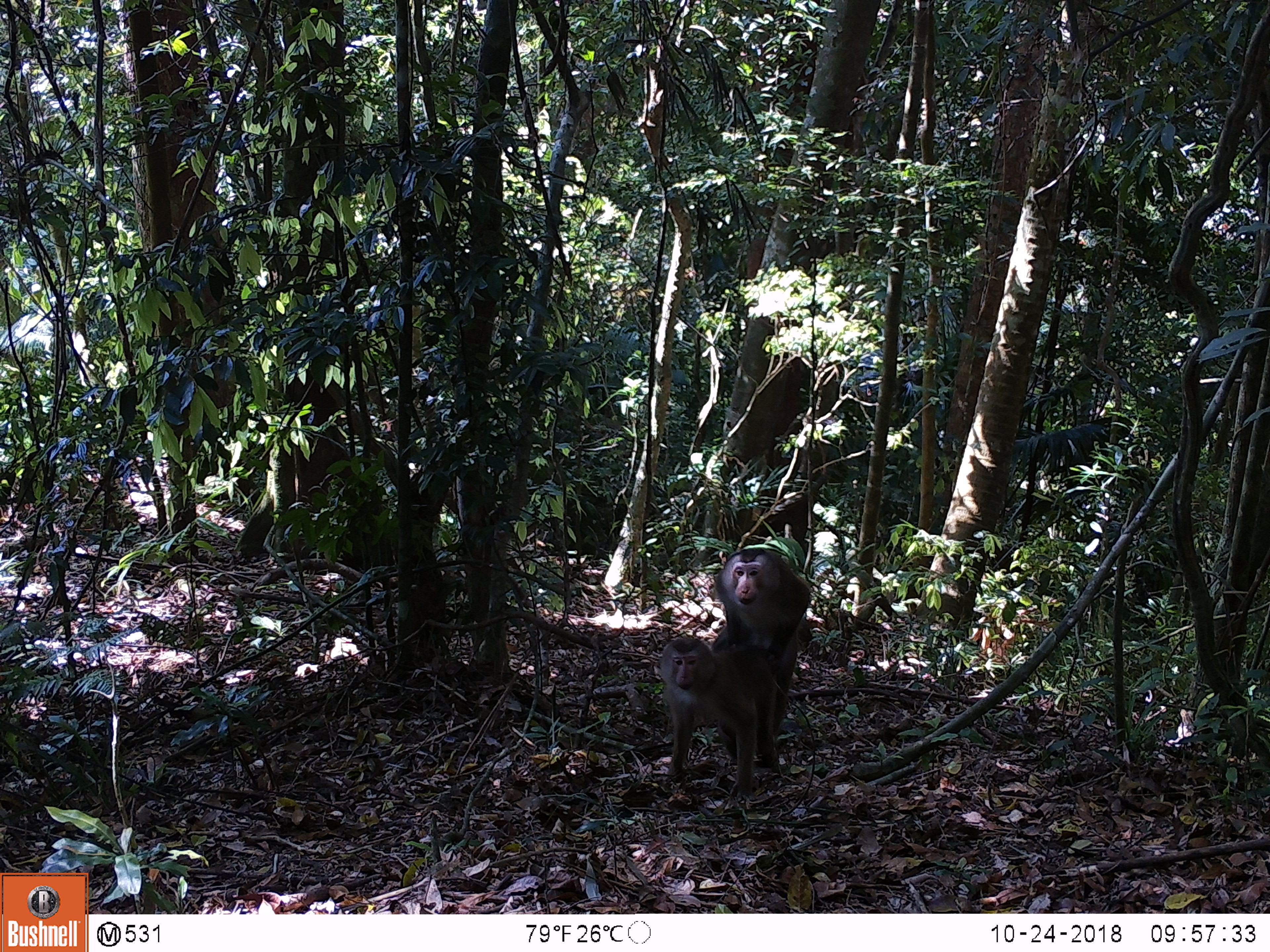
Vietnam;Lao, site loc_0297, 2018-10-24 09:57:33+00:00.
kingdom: Animalia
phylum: Chordata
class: Mammalia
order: Primates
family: Cercopithecidae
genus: Macaca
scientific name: Macaca nemestrina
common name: pig-tailed macaque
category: pig tailed macaque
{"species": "pig tailed macaque (pig-tailed macaque) (Macaca nemestrina)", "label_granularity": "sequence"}